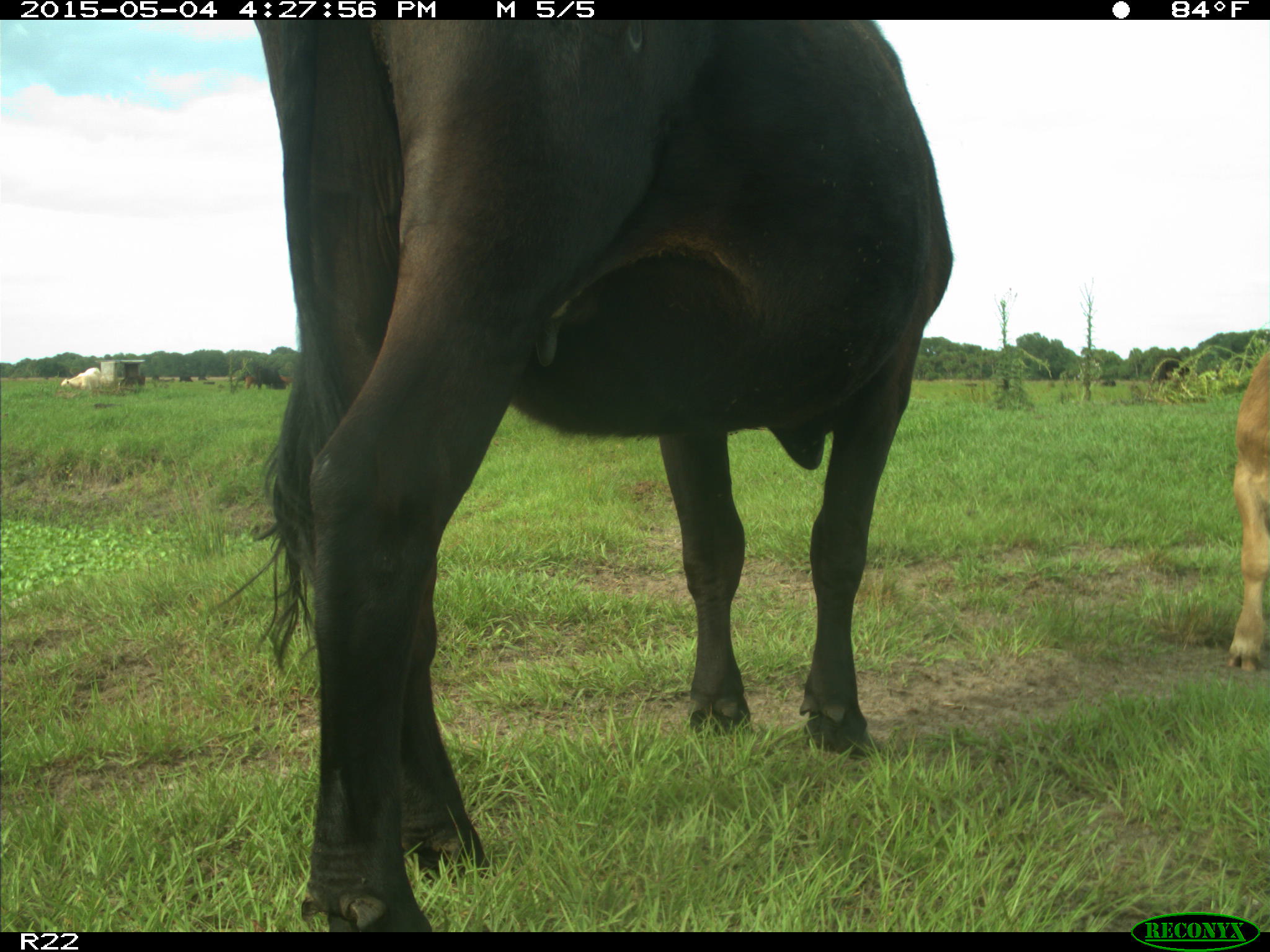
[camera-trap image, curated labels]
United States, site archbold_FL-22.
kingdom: Animalia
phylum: Chordata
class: Mammalia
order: Artiodactyla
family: Bovidae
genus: Bos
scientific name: Bos taurus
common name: domestic cow